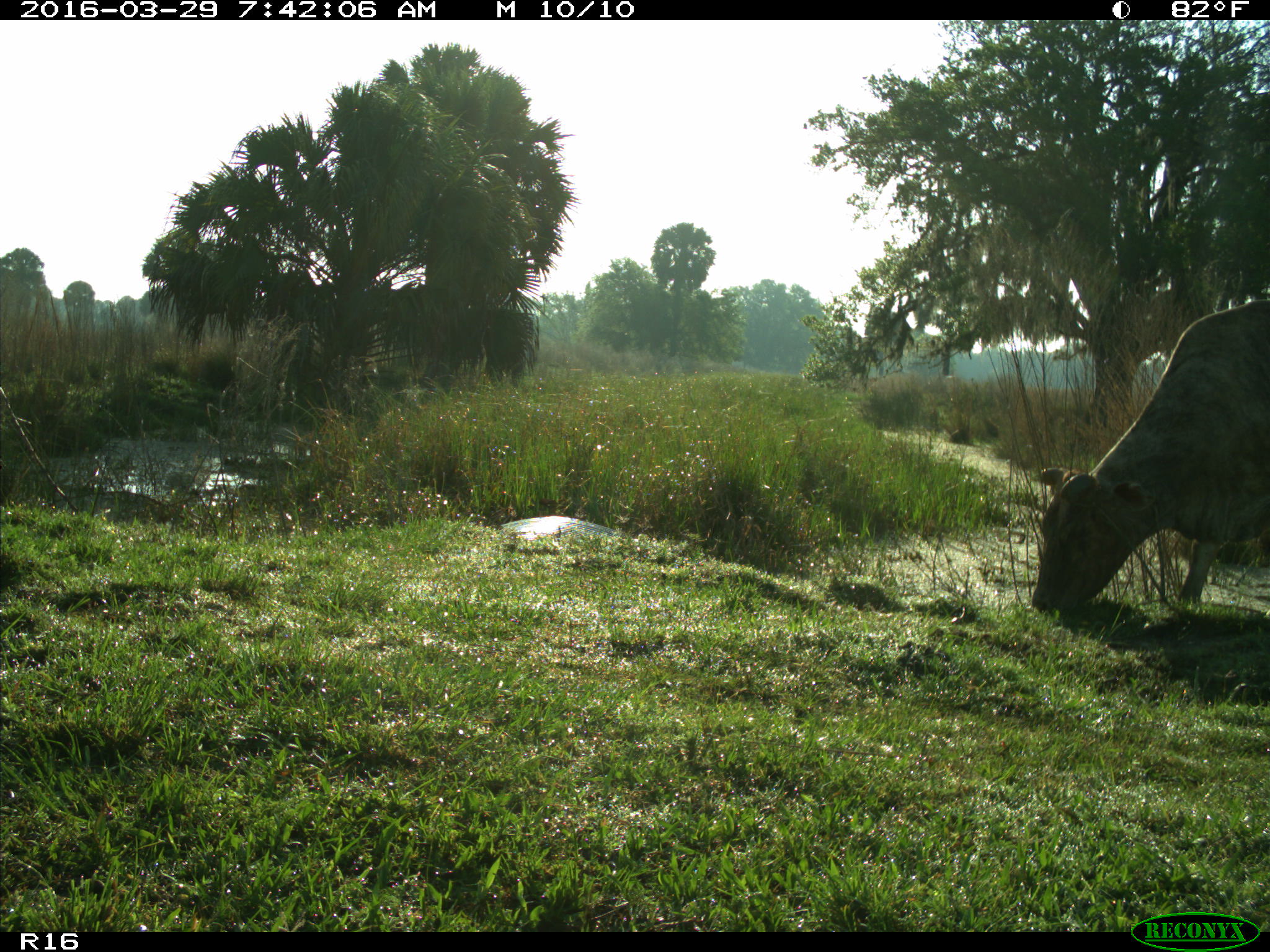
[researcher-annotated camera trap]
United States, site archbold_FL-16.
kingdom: Animalia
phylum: Chordata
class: Mammalia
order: Artiodactyla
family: Bovidae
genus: Bos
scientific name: Bos taurus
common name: domestic cow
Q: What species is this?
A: Bos taurus (domestic cow).